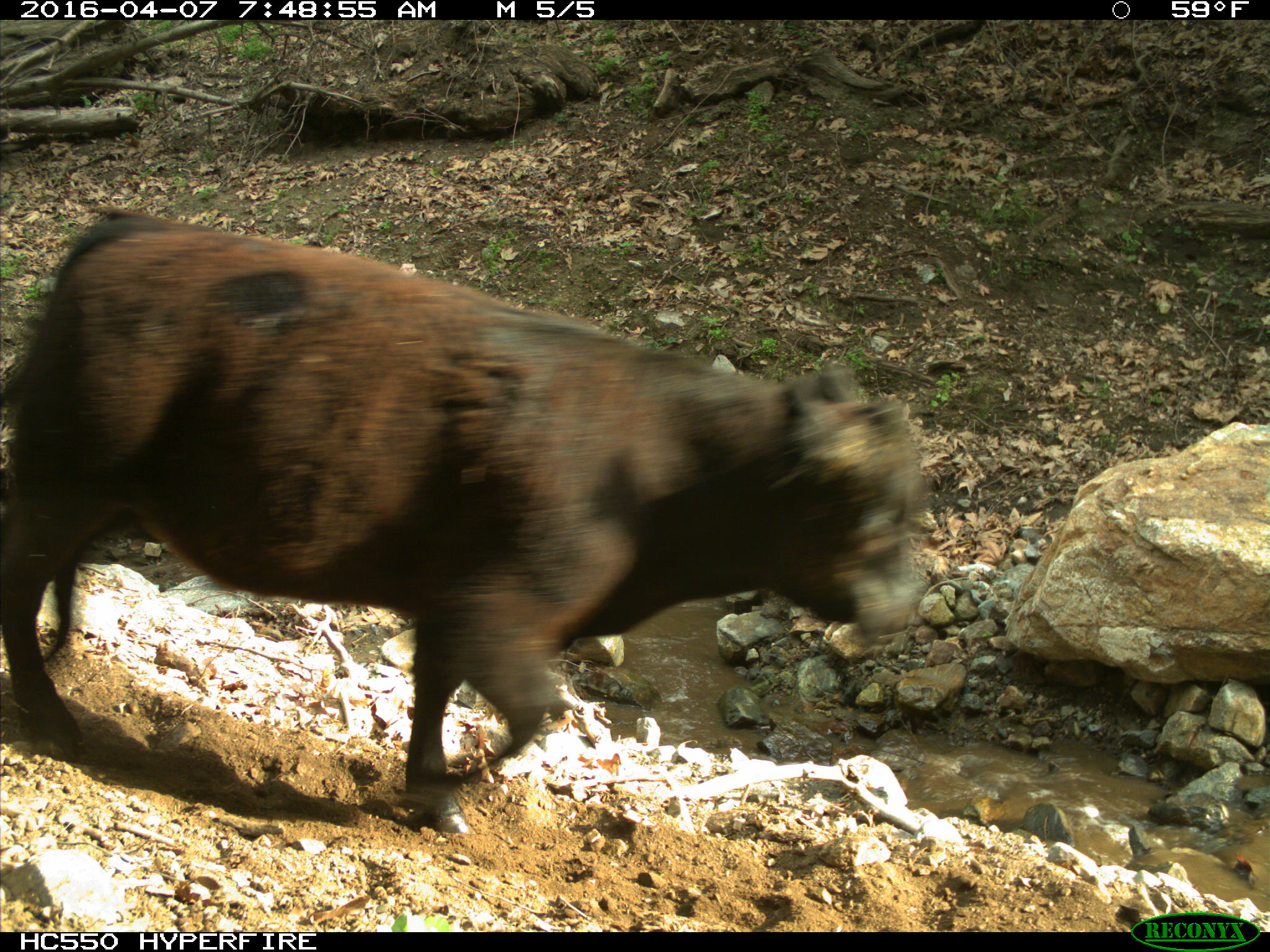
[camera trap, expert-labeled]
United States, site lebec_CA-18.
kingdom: Animalia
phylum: Chordata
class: Mammalia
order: Artiodactyla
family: Bovidae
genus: Bos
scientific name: Bos taurus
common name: domestic cow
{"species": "Bos taurus (domestic cow)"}